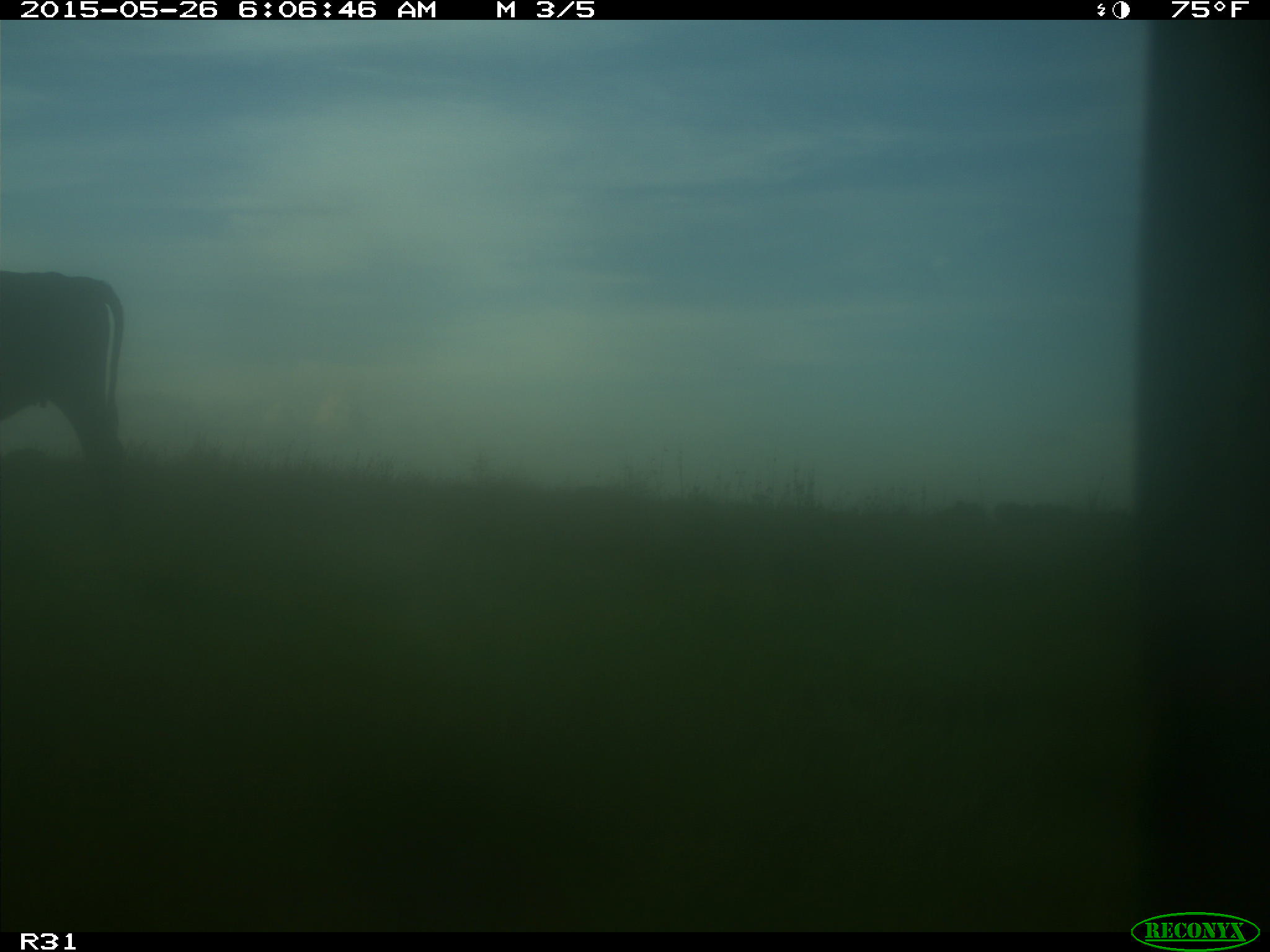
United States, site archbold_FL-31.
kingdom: Animalia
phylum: Chordata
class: Mammalia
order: Artiodactyla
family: Bovidae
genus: Bos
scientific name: Bos taurus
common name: domestic cow